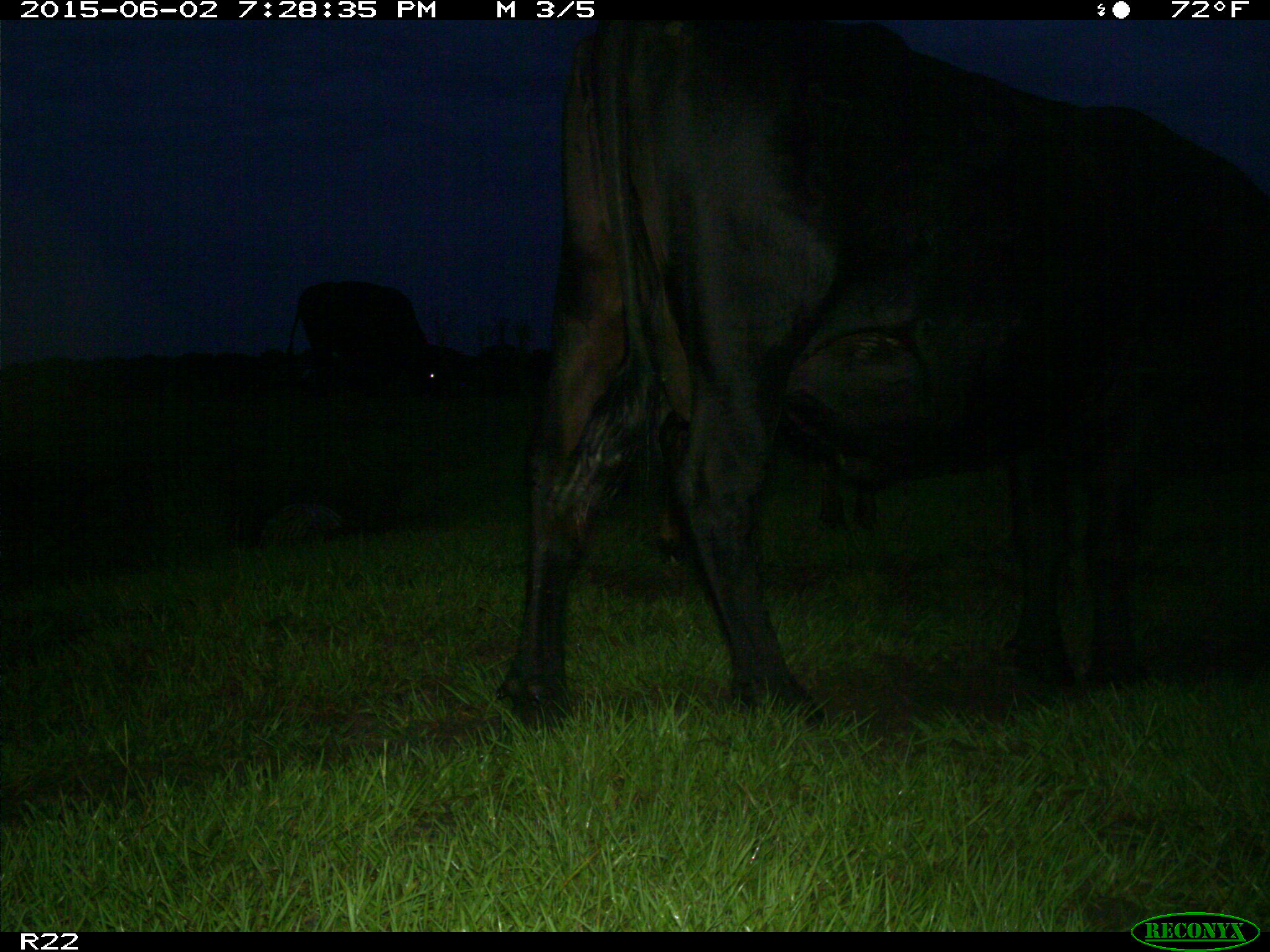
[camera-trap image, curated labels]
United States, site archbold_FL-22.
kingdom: Animalia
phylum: Chordata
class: Mammalia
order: Artiodactyla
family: Bovidae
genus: Bos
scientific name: Bos taurus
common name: domestic cow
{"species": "Bos taurus (domestic cow)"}